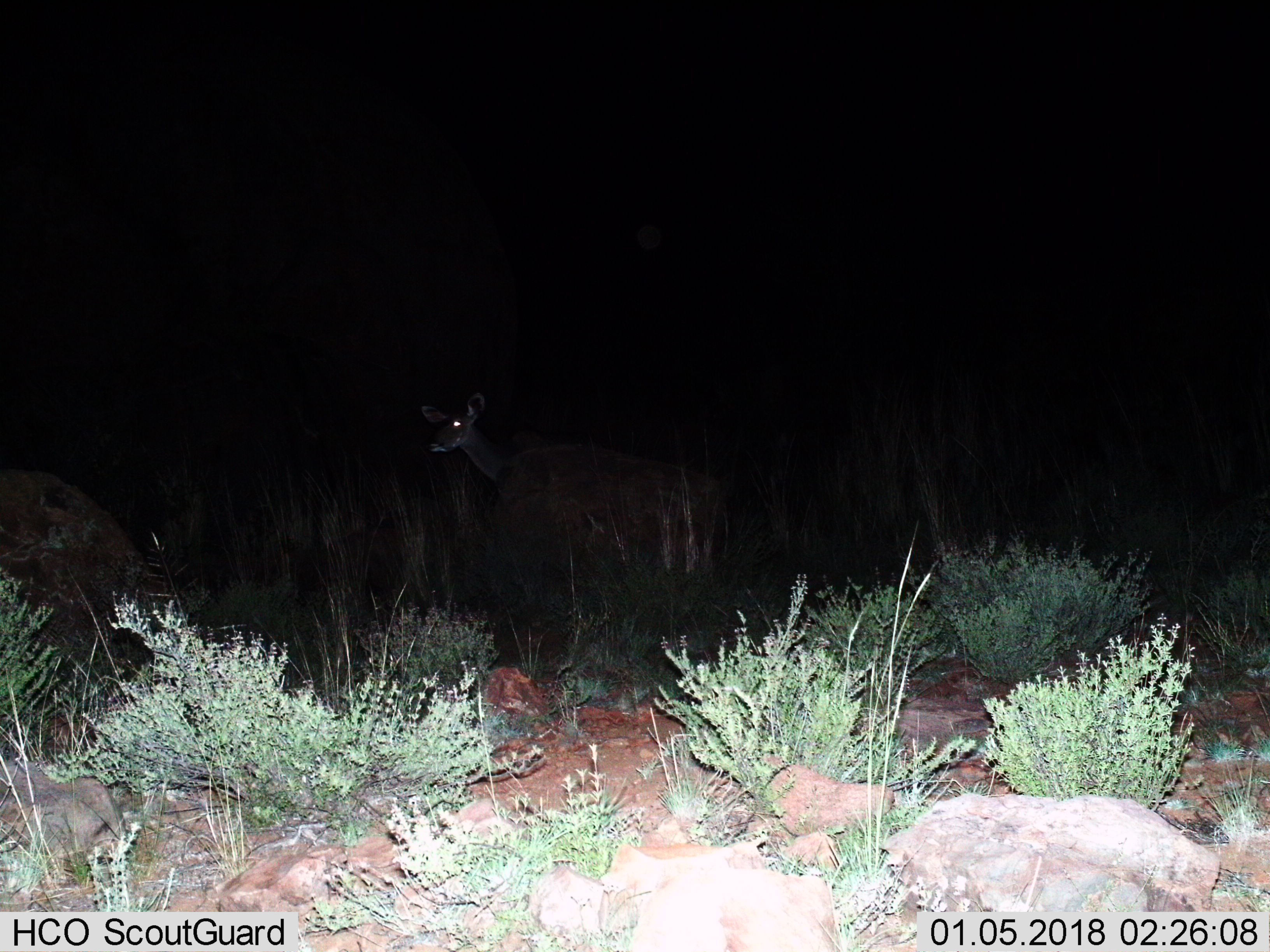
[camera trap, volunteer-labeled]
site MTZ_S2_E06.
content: unidentified animal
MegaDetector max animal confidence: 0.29